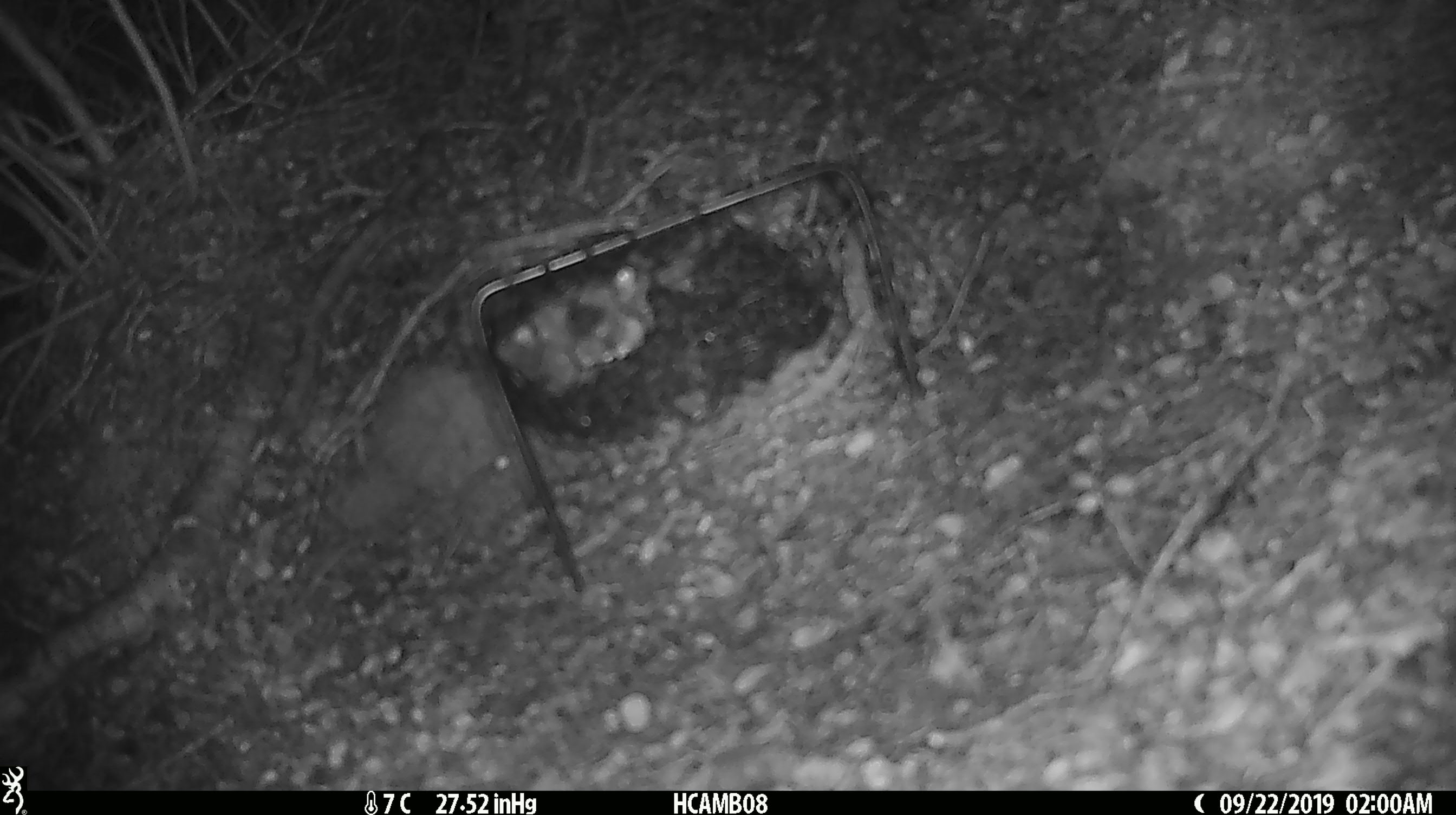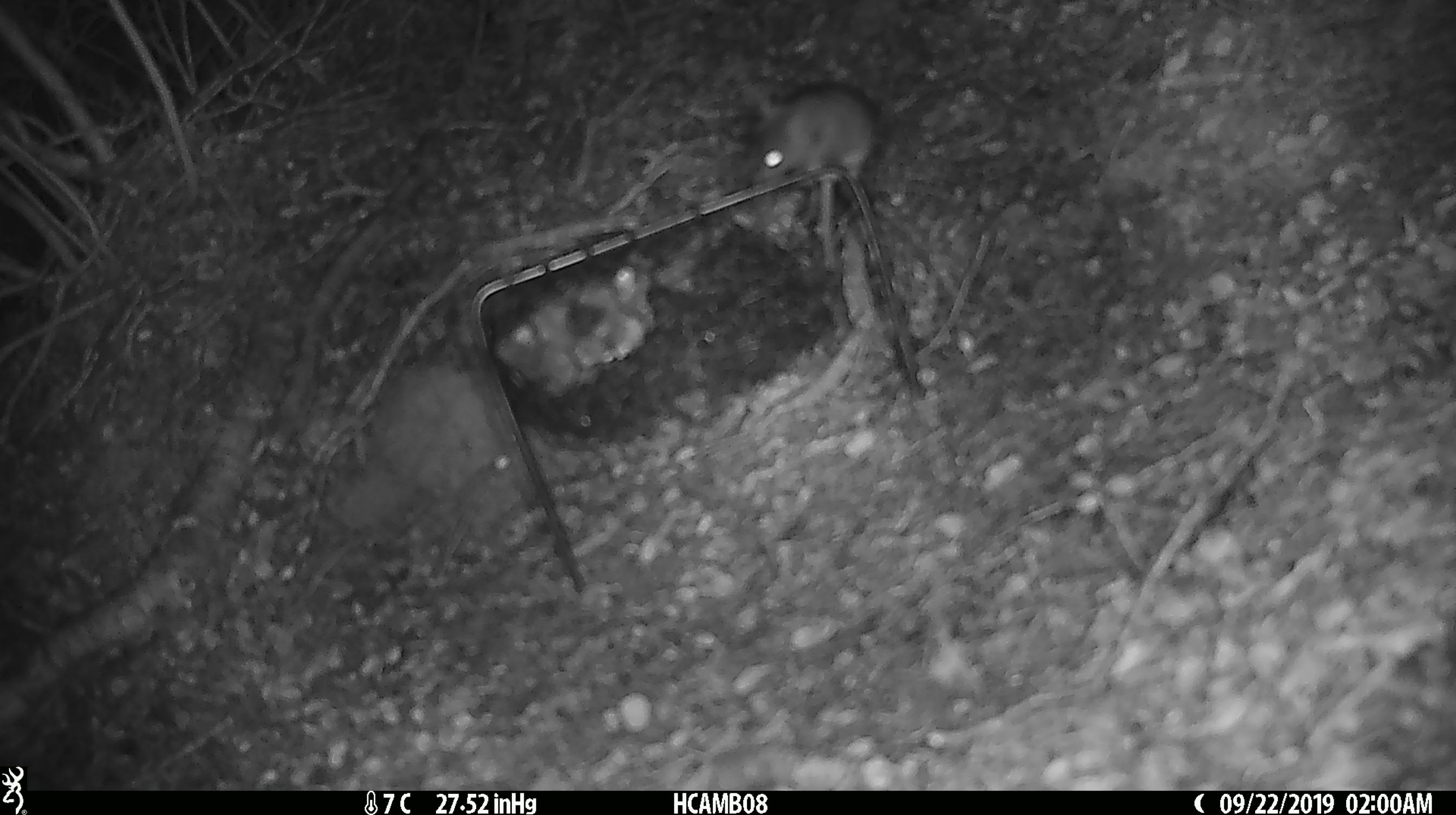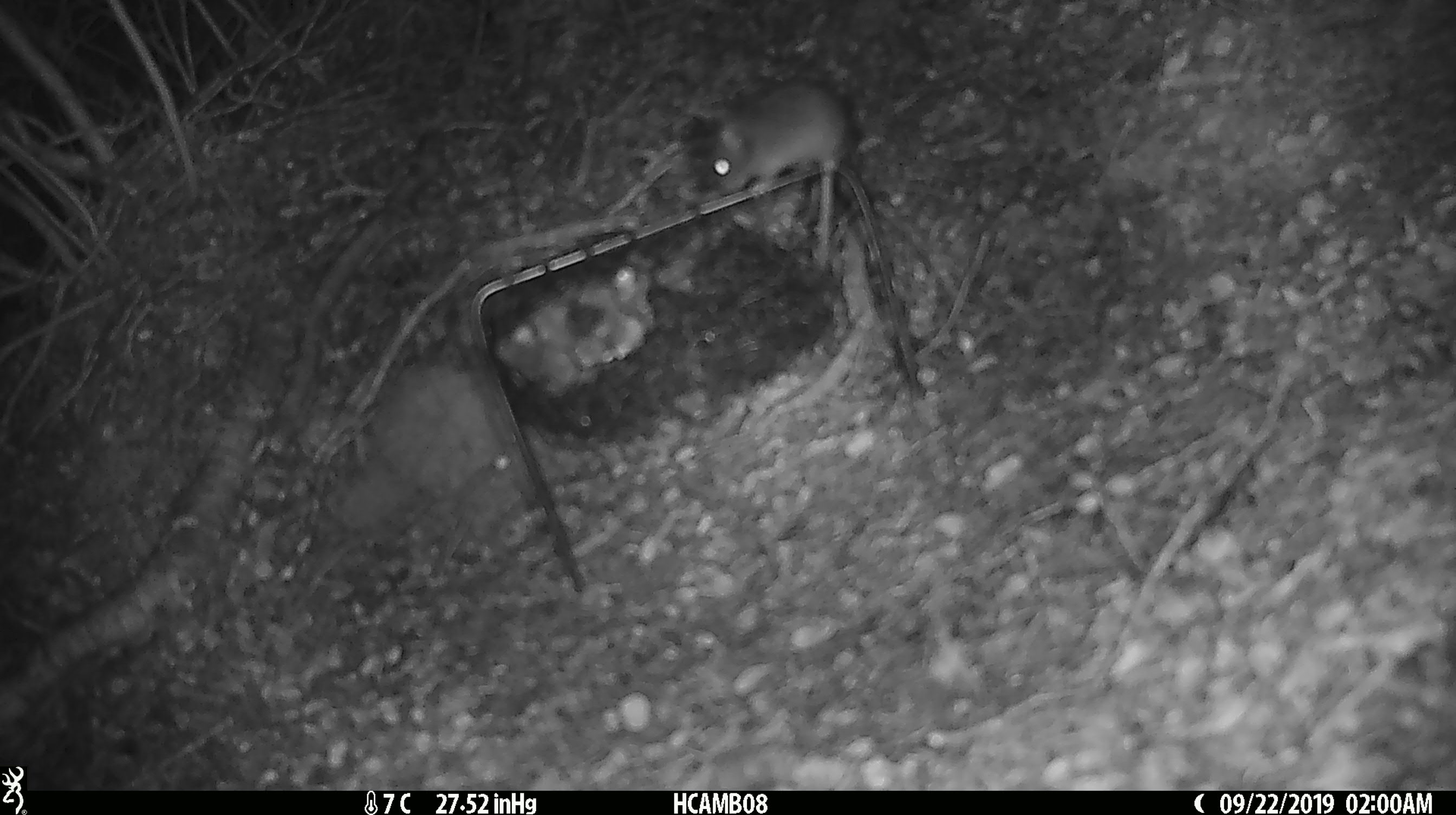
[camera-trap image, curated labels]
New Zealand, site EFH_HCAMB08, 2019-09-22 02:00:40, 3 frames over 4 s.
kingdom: Animalia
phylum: Chordata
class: Mammalia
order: Rodentia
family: Muridae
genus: Mus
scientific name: Mus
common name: mouse